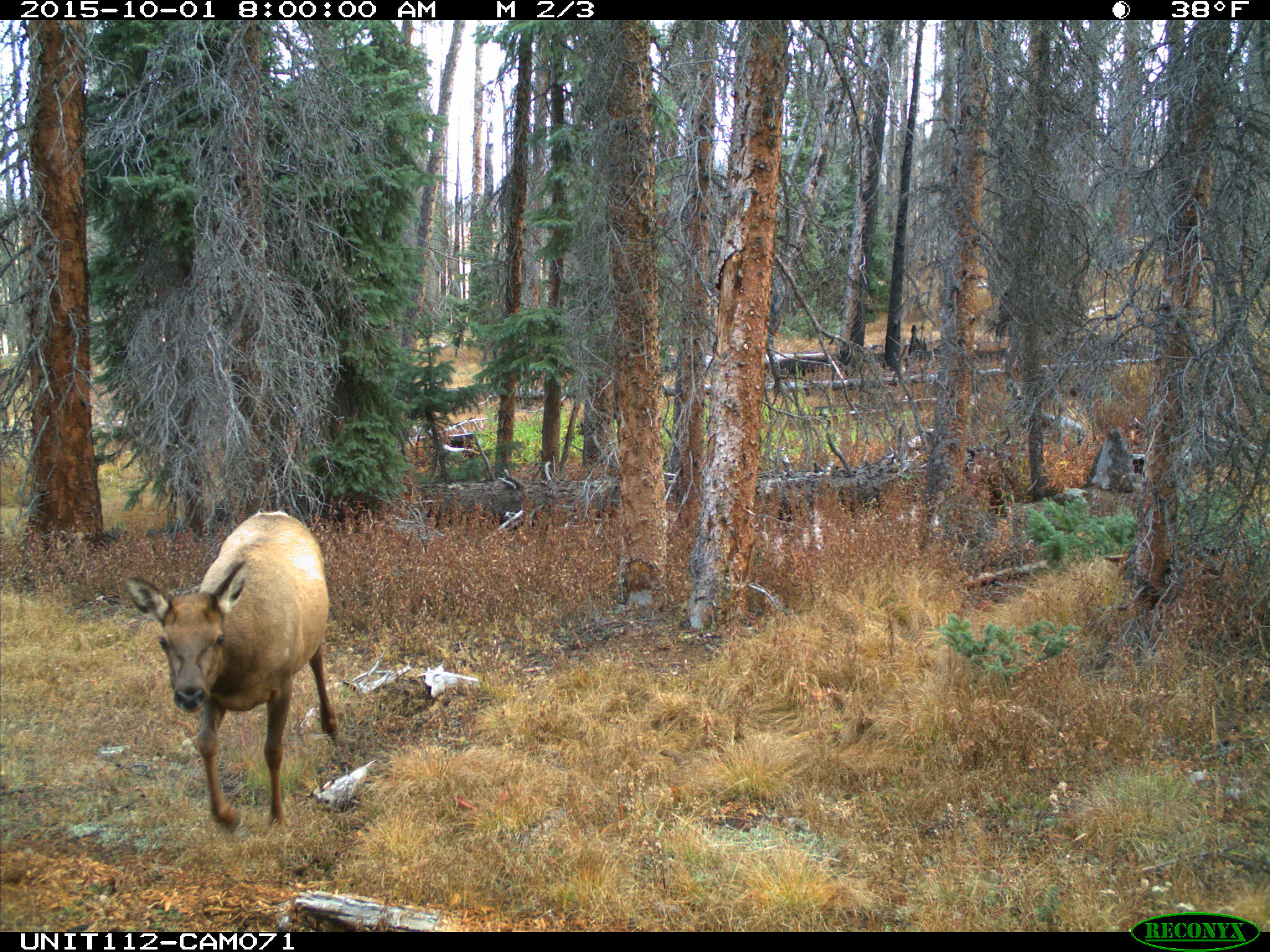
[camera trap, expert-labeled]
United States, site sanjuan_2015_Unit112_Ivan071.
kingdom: Animalia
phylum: Chordata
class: Mammalia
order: Artiodactyla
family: Cervidae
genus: Cervus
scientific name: Cervus elaphus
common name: red deer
Cervus elaphus (red deer).